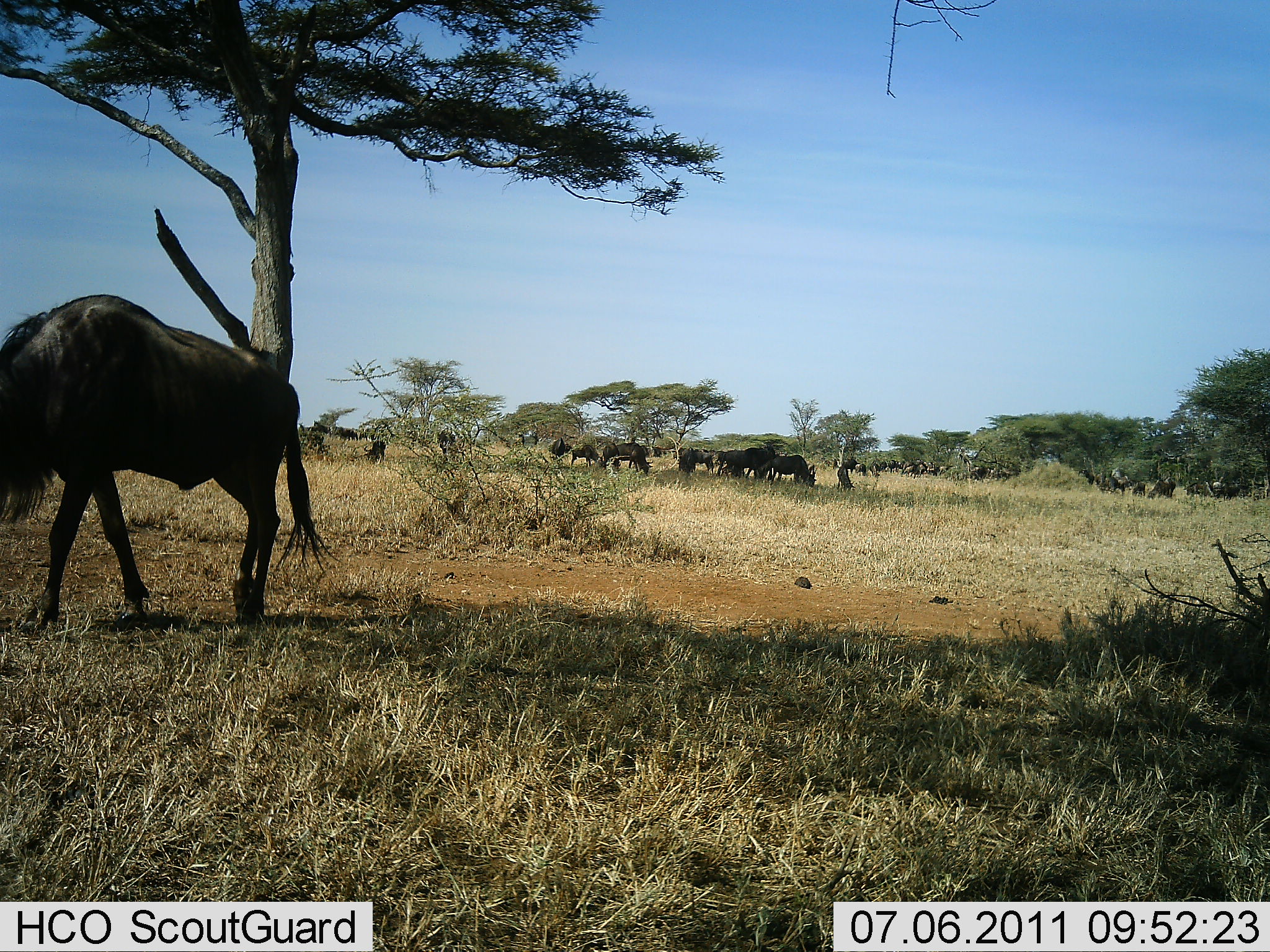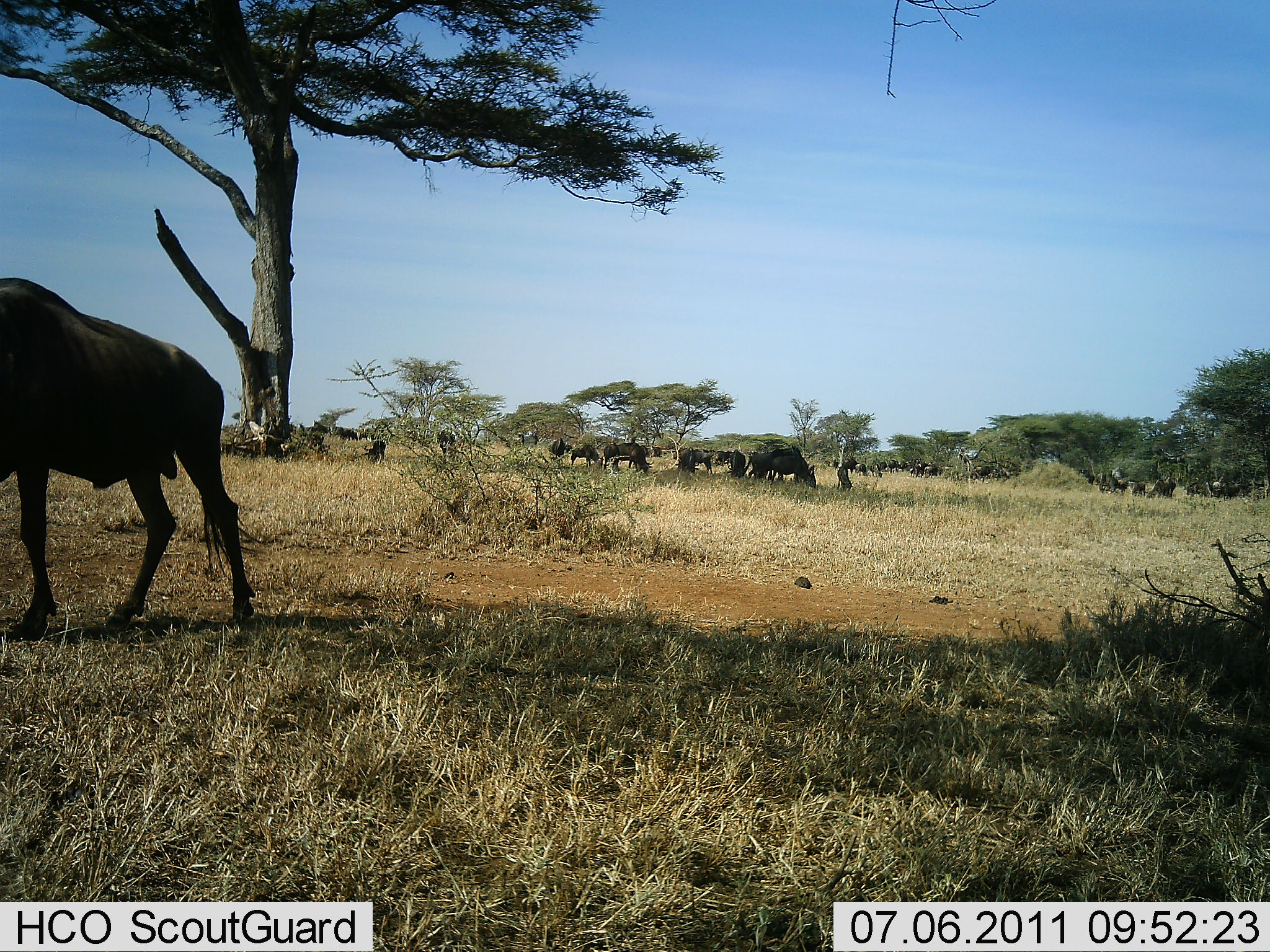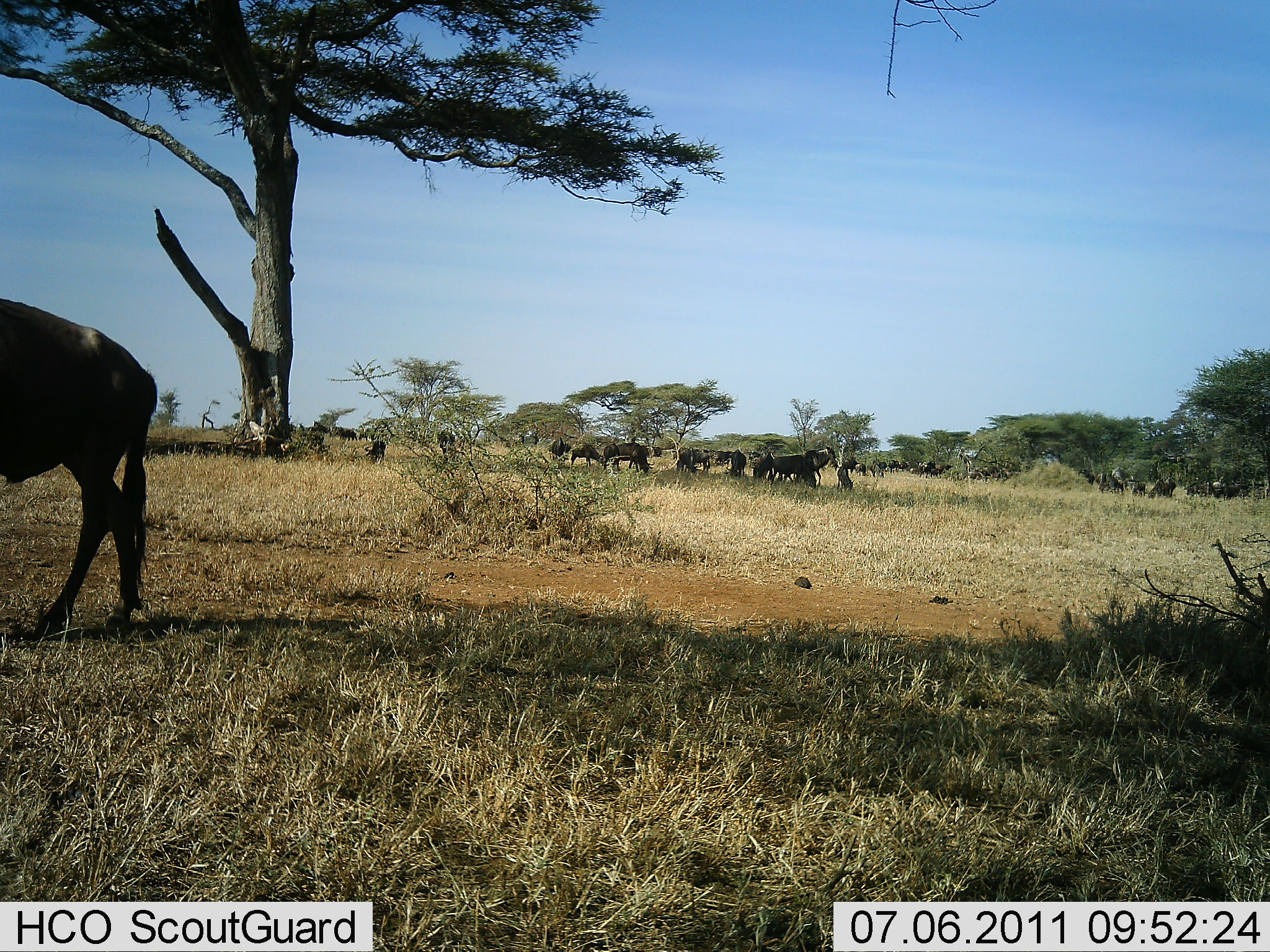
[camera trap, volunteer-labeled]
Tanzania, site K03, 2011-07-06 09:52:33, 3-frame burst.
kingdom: Animalia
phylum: Chordata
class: Mammalia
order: Artiodactyla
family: Bovidae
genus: Connochaetes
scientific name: Connochaetes taurinus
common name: blue wildebeest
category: wildebeest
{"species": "wildebeest (blue wildebeest) (Connochaetes taurinus)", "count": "11-50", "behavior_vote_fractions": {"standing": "25%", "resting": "8%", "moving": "50%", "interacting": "0%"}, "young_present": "0%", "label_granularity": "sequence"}